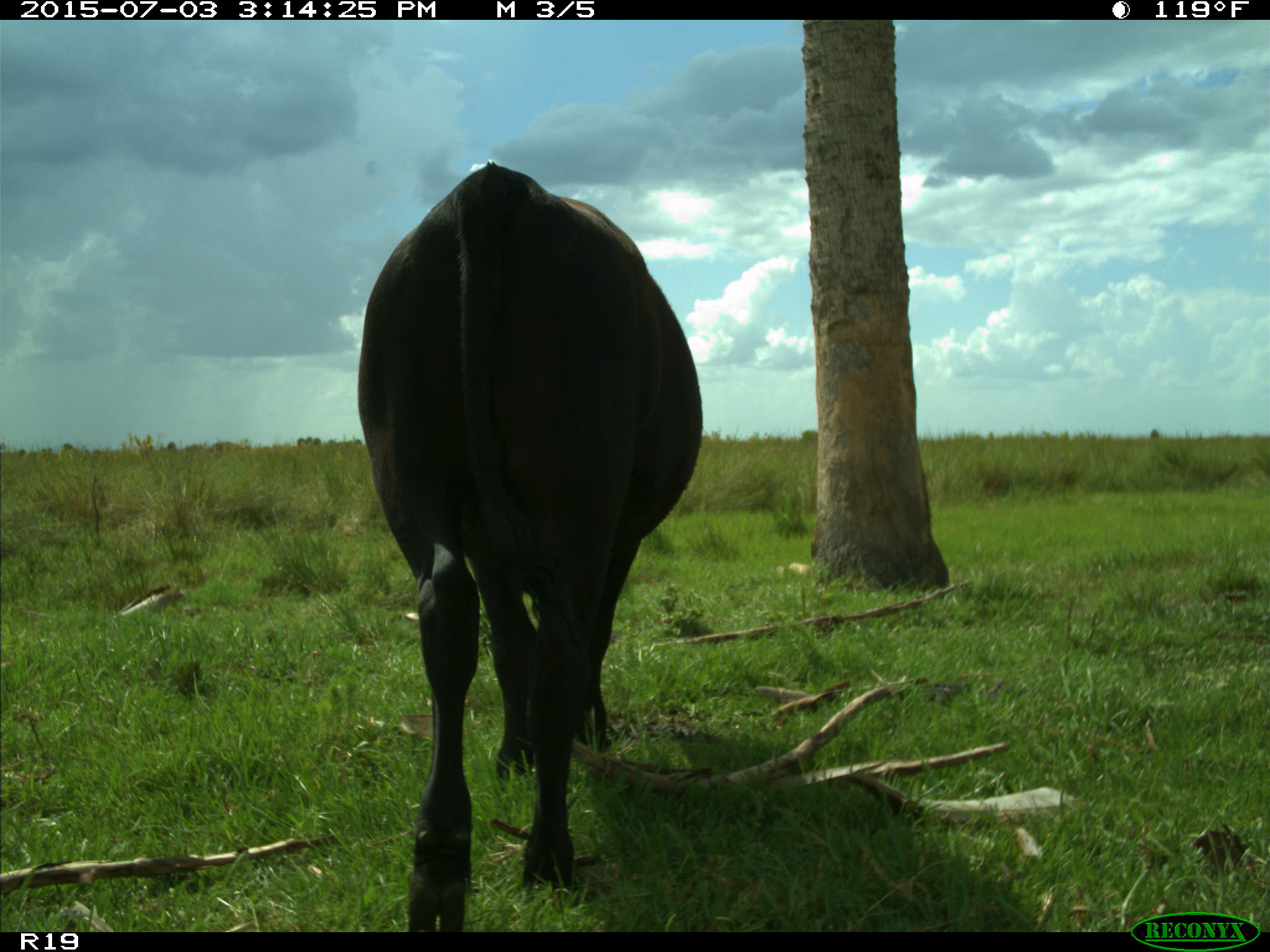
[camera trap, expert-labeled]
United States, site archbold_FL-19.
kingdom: Animalia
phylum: Chordata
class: Mammalia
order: Artiodactyla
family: Bovidae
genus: Bos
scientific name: Bos taurus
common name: domestic cow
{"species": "Bos taurus (domestic cow)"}